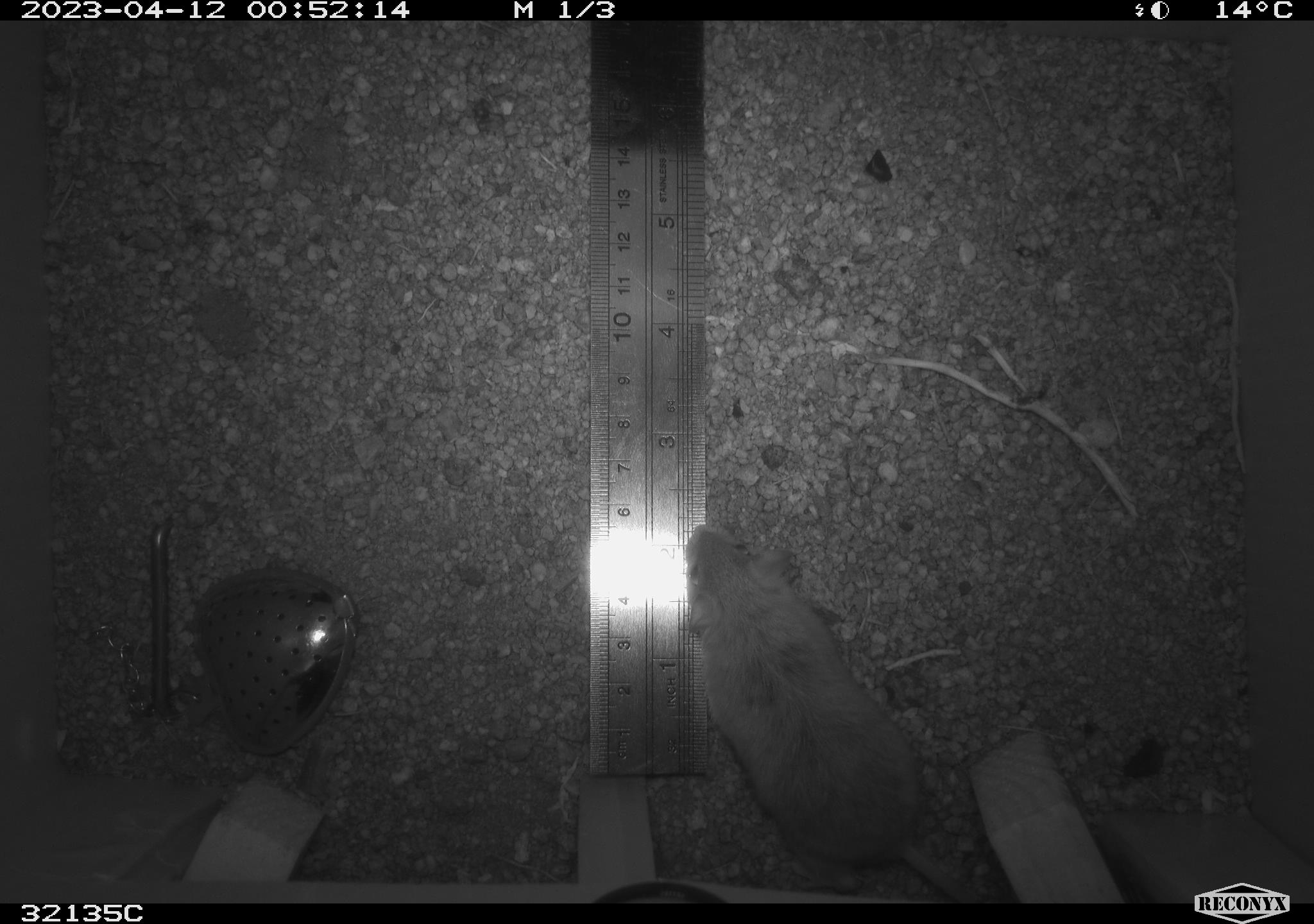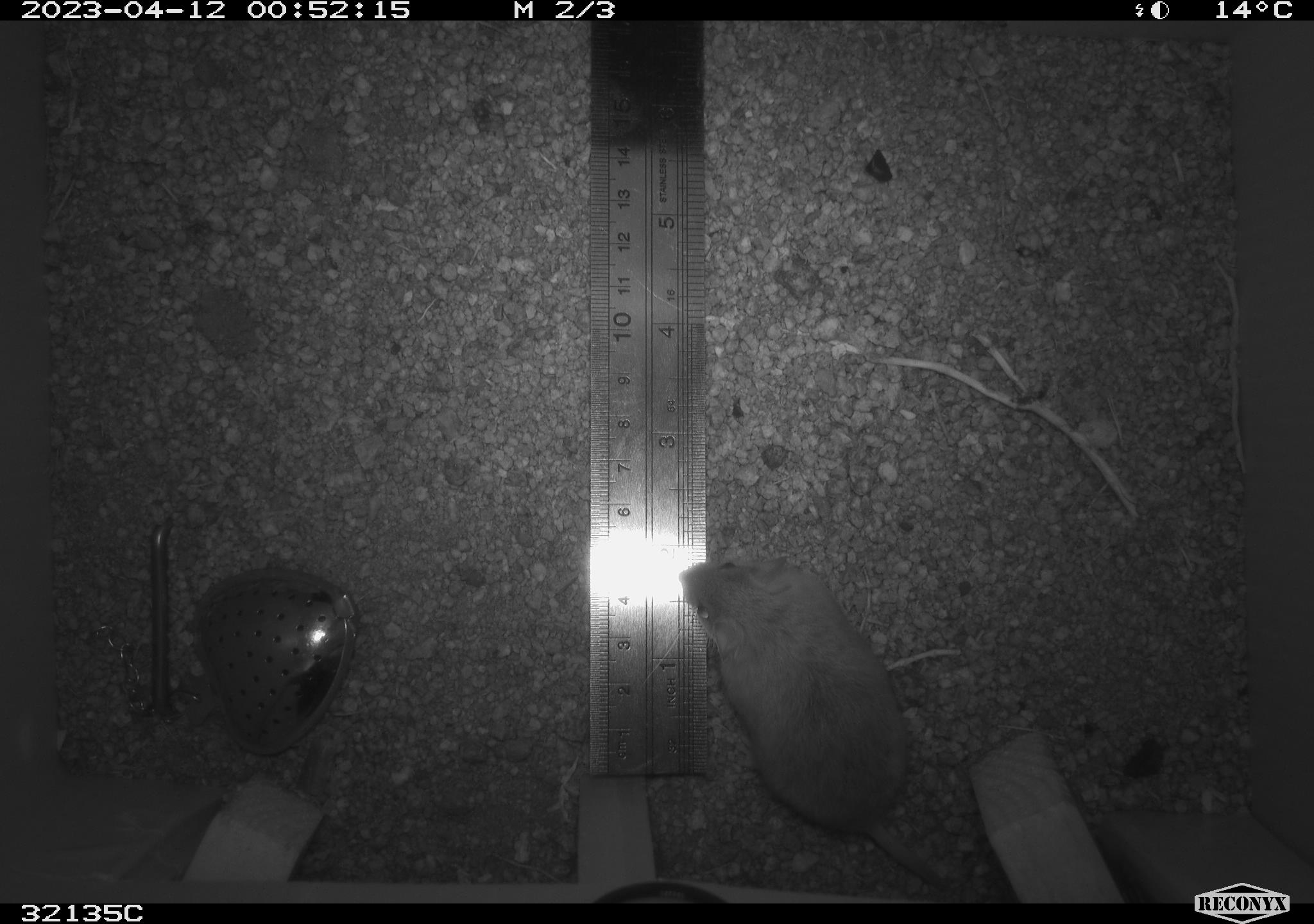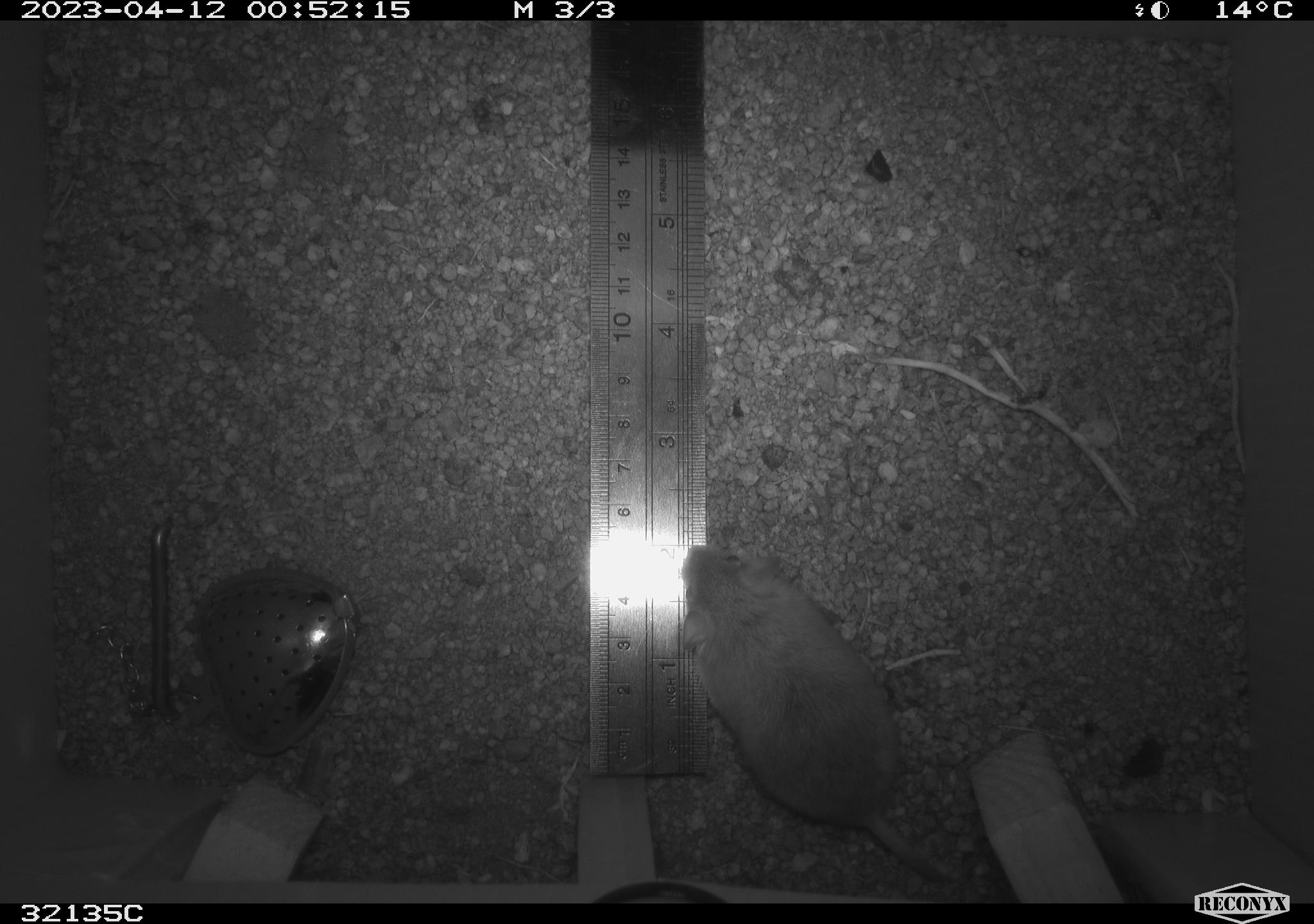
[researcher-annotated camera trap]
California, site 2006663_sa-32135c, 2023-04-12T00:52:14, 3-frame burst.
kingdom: Animalia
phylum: Chordata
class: Mammalia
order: Rodentia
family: Heteromyidae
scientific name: Heteromyidae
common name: kangaroo rats and pocket mice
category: heteromyidae family